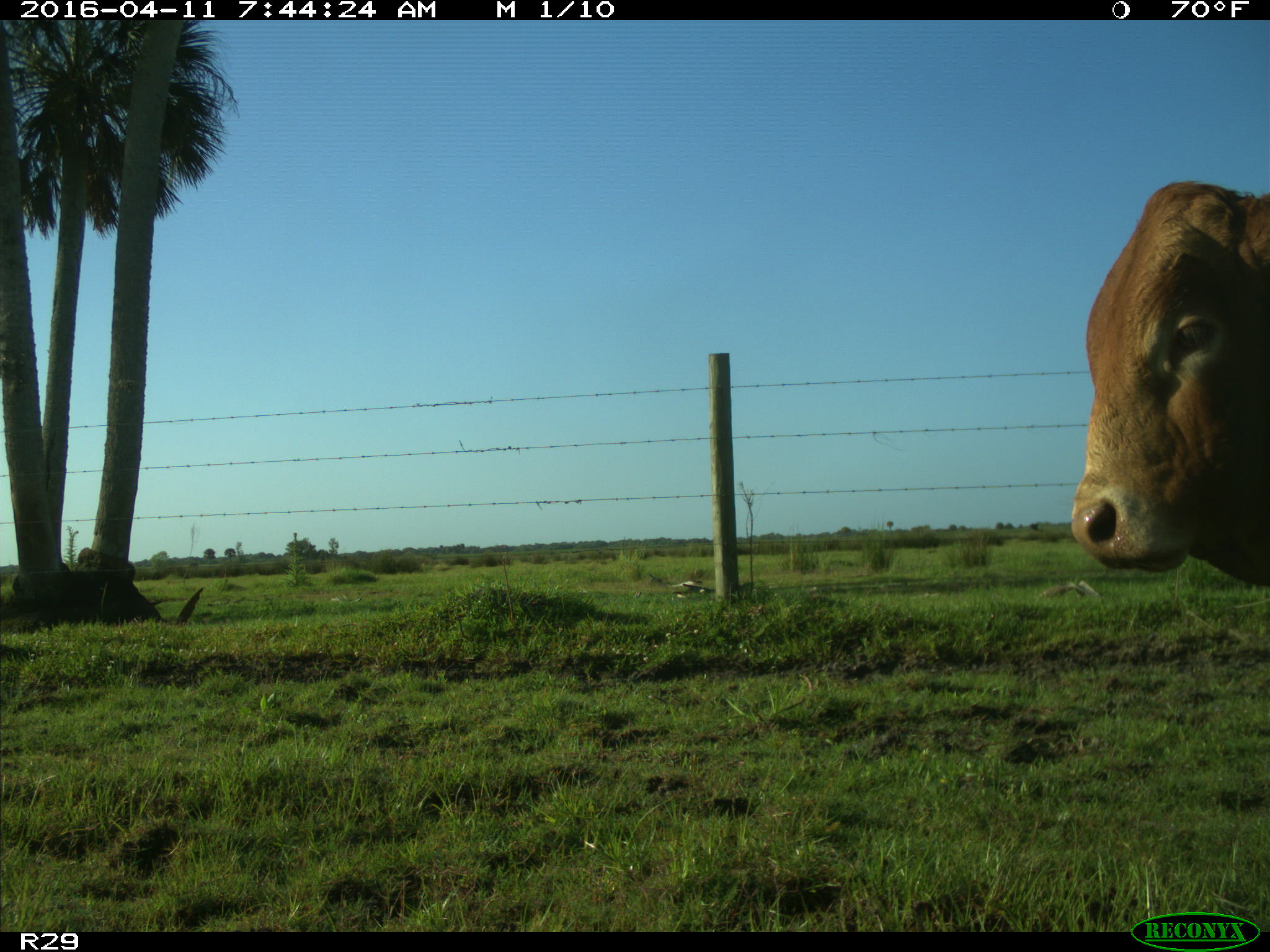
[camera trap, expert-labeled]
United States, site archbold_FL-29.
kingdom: Animalia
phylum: Chordata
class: Mammalia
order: Artiodactyla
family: Bovidae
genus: Bos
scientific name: Bos taurus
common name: domestic cow